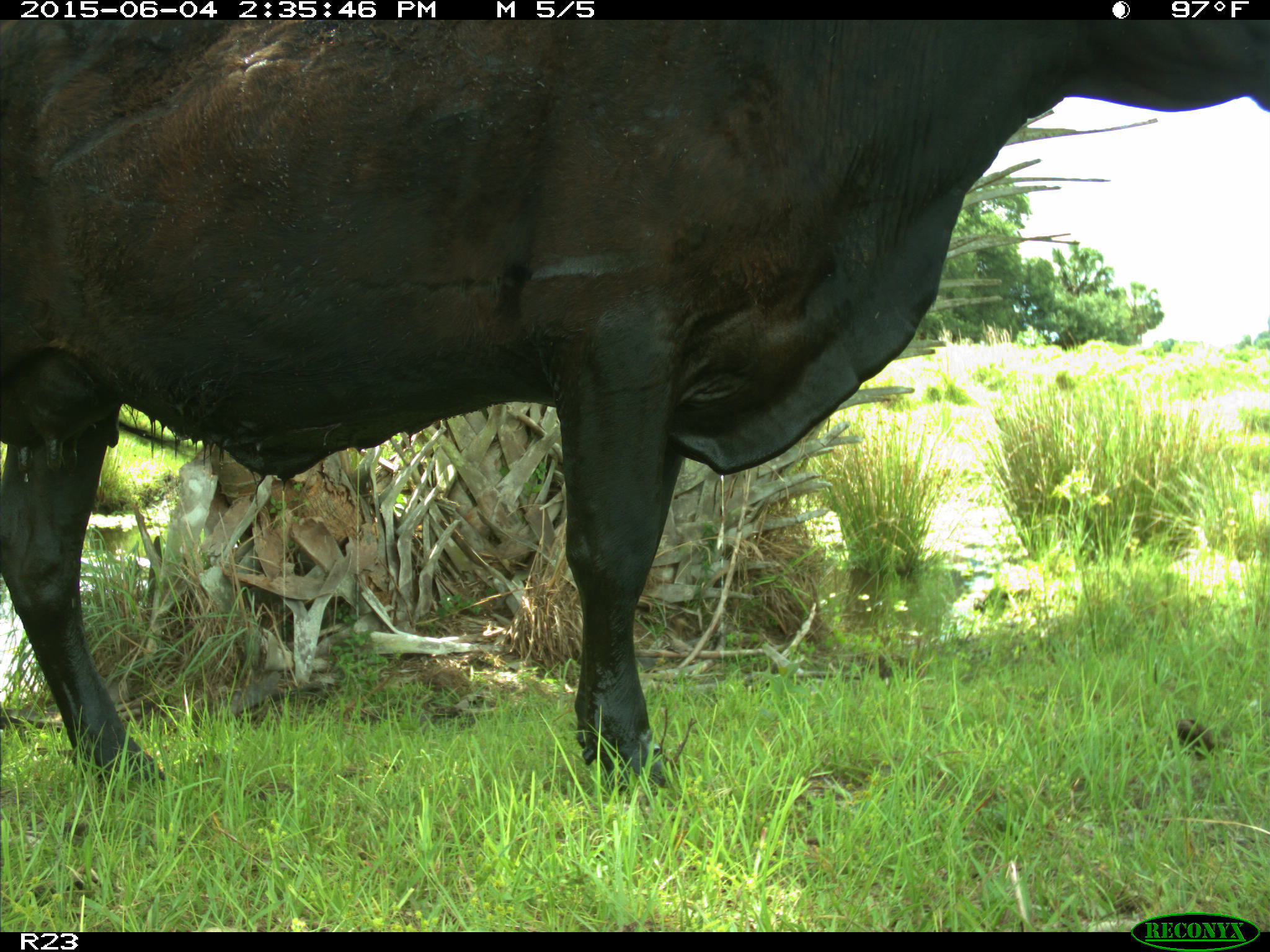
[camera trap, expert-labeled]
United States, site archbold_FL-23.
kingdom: Animalia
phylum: Chordata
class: Mammalia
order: Artiodactyla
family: Bovidae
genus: Bos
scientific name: Bos taurus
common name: domestic cow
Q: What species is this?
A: Bos taurus (domestic cow).